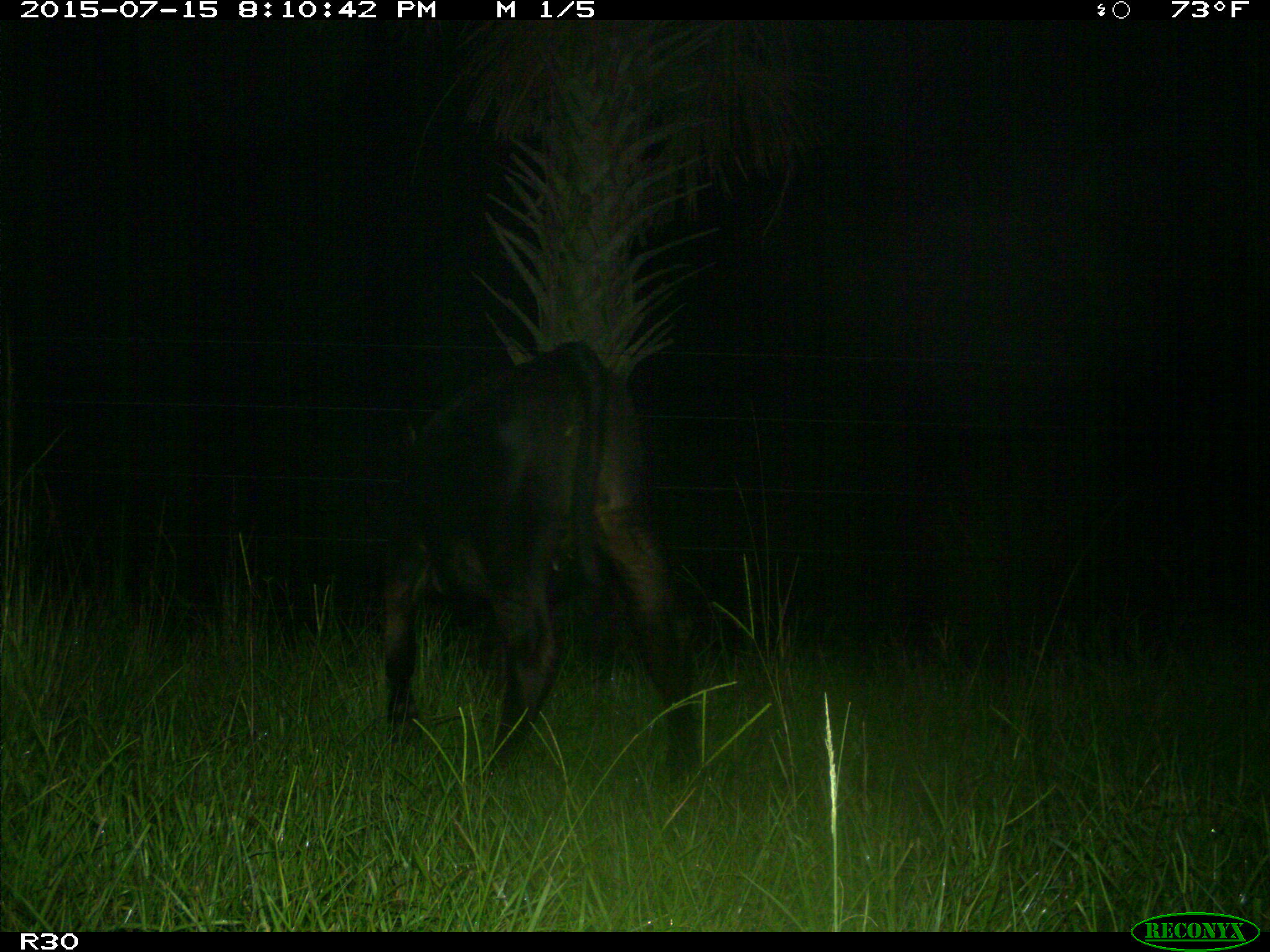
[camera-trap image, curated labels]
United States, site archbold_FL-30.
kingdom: Animalia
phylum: Chordata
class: Mammalia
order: Artiodactyla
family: Bovidae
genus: Bos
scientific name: Bos taurus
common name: domestic cow